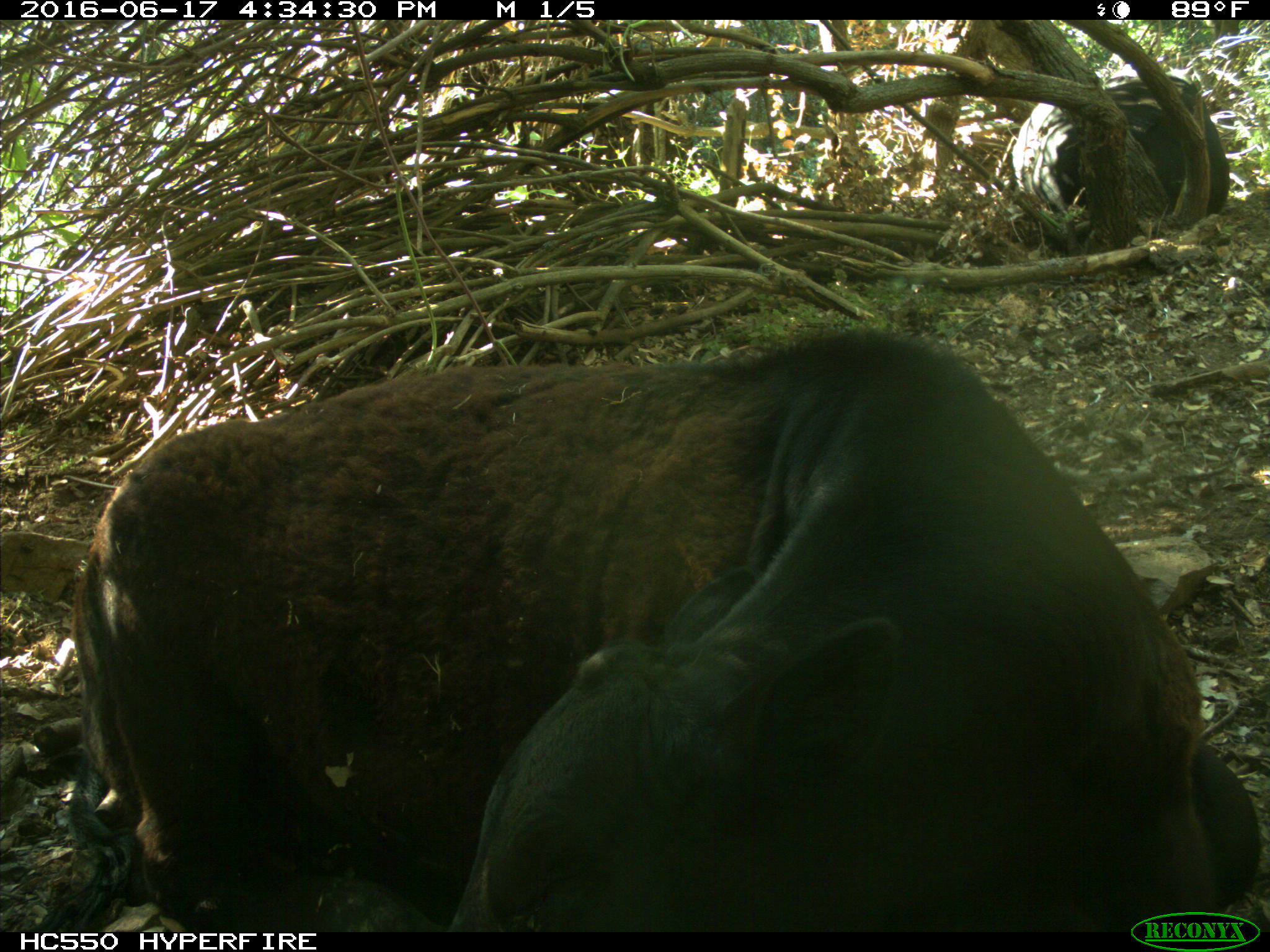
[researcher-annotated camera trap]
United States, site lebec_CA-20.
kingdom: Animalia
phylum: Chordata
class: Mammalia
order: Artiodactyla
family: Bovidae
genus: Bos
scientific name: Bos taurus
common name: domestic cow